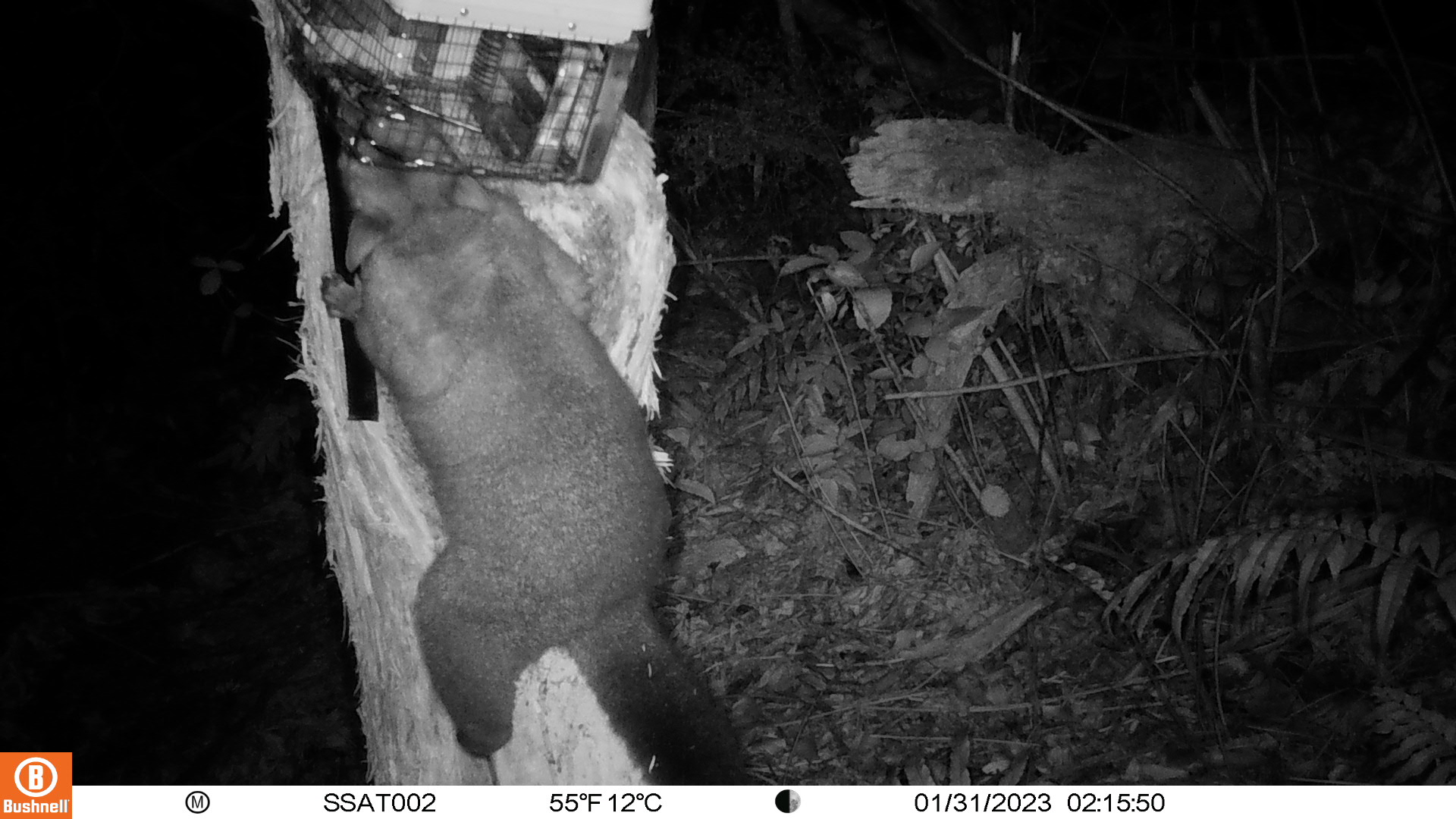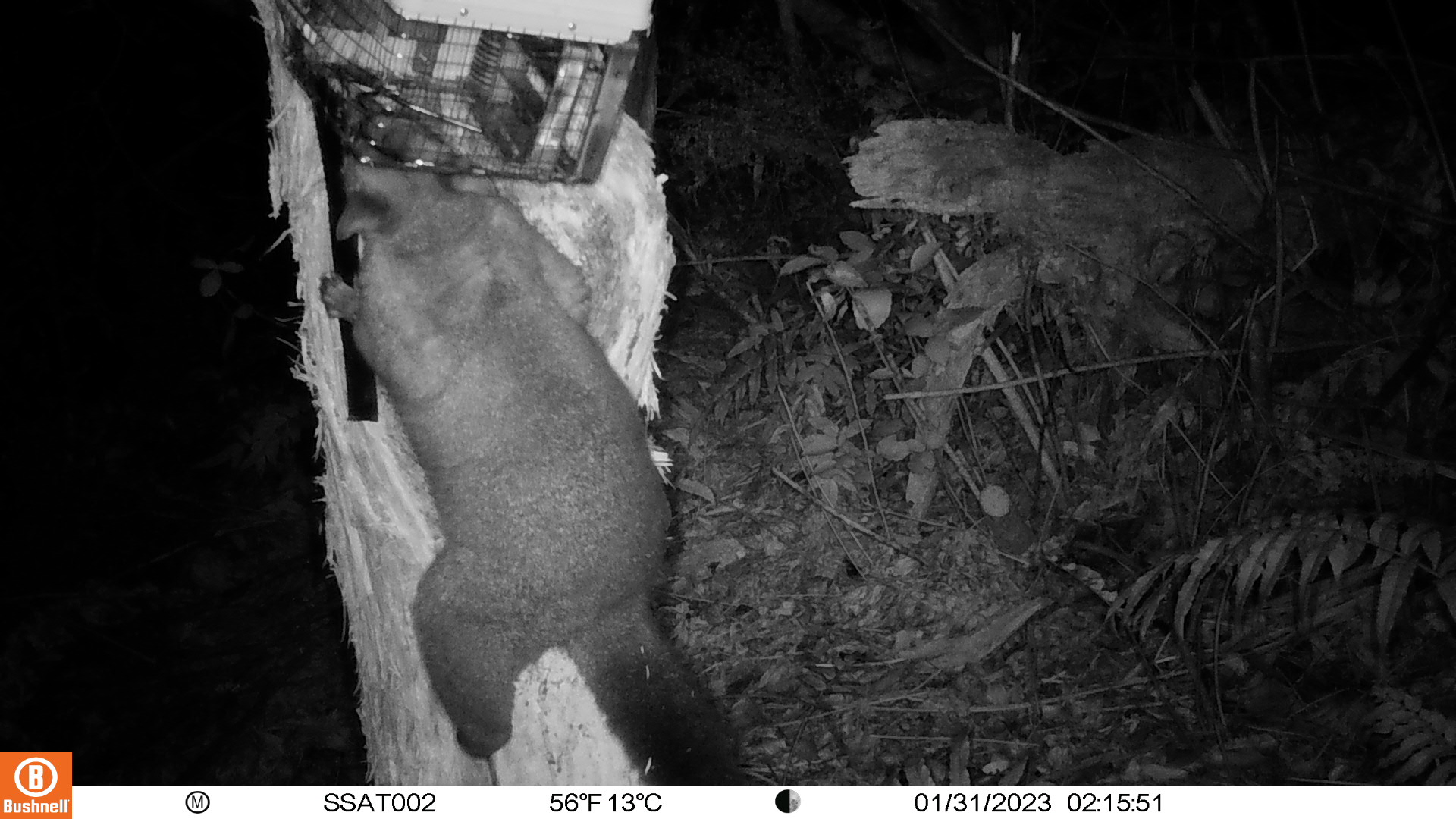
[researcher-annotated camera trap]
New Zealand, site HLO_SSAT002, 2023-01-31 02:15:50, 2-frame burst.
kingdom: Animalia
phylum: Chordata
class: Mammalia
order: Diprotodontia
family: Phalangeridae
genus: Trichosurus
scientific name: Trichosurus vulpecula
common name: common brushtail possum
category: possum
Possum (common brushtail possum) (Trichosurus vulpecula).